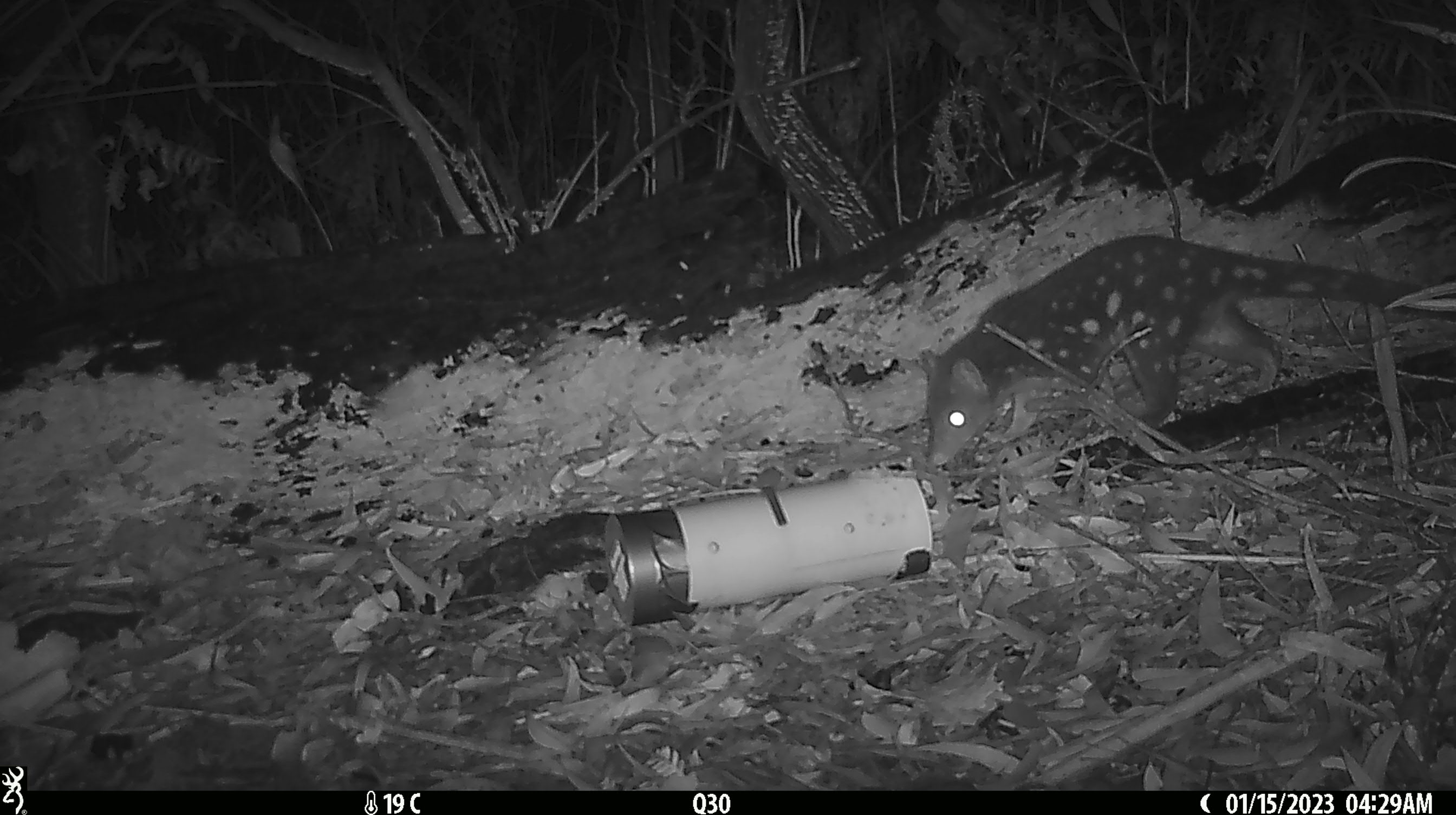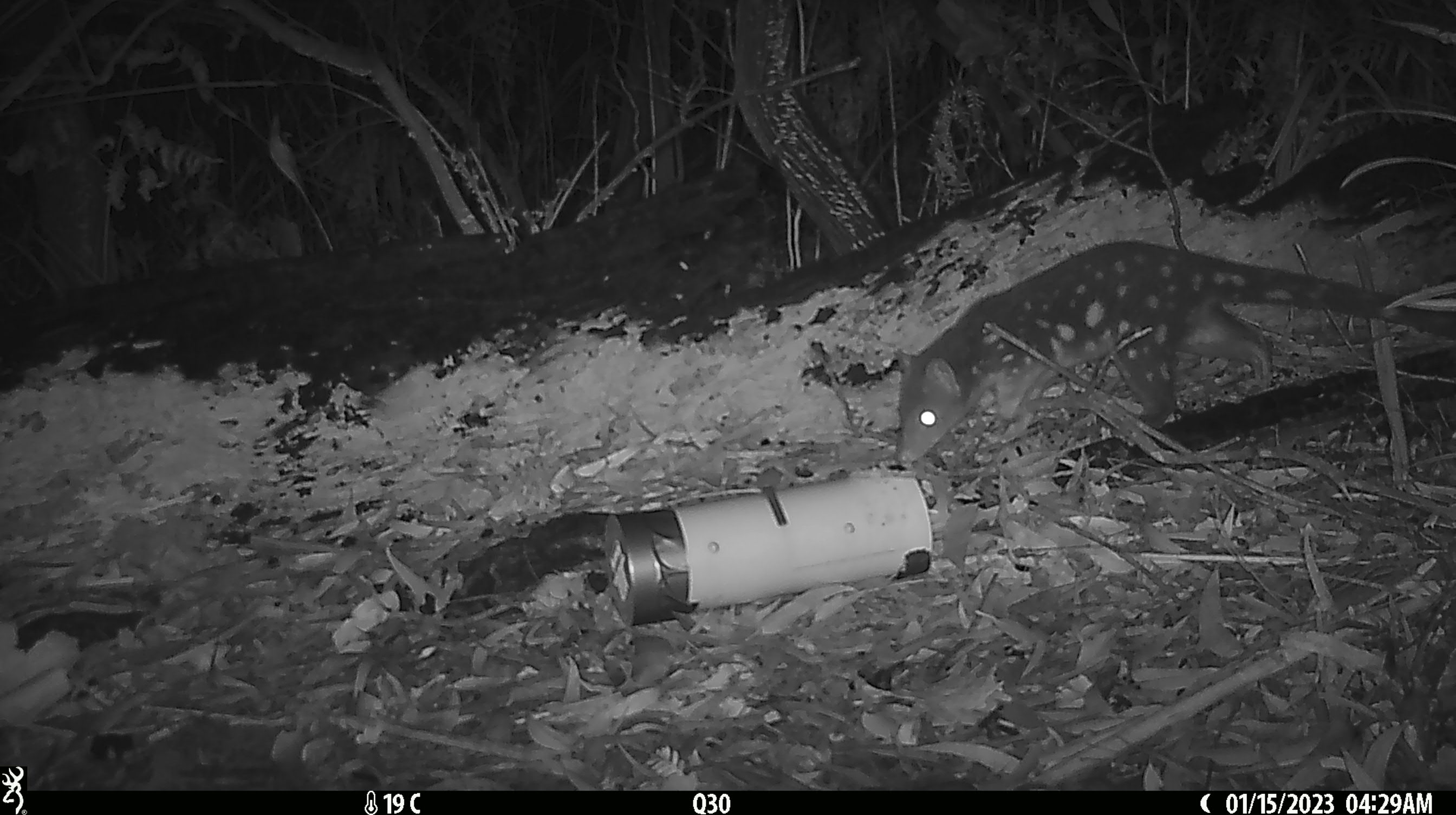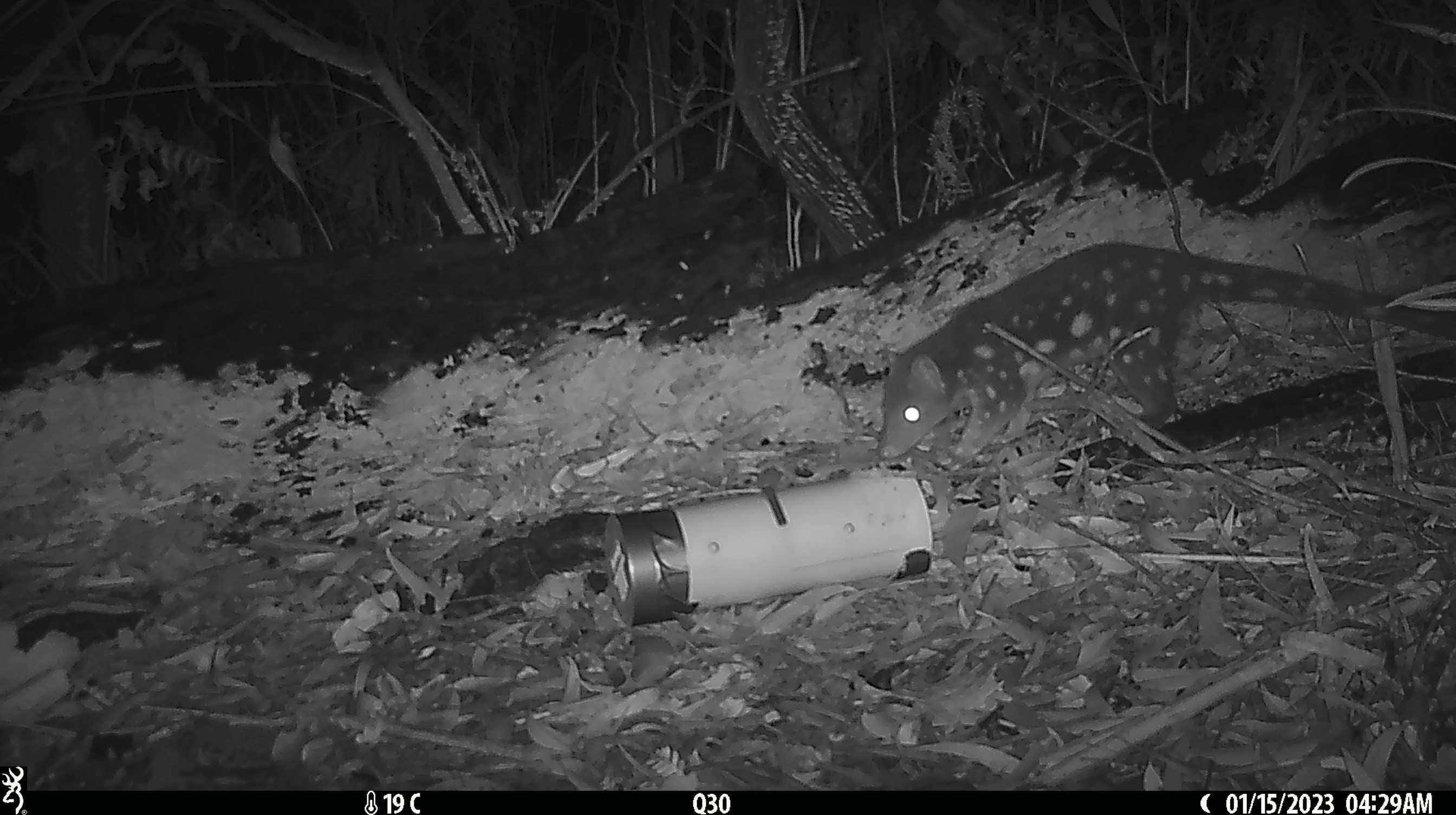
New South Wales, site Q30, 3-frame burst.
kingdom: Animalia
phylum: Chordata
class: Mammalia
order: Dasyuromorphia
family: Dasyuridae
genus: Dasyurus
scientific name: Dasyurus maculatus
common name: spotted-tailed quoll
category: quoll